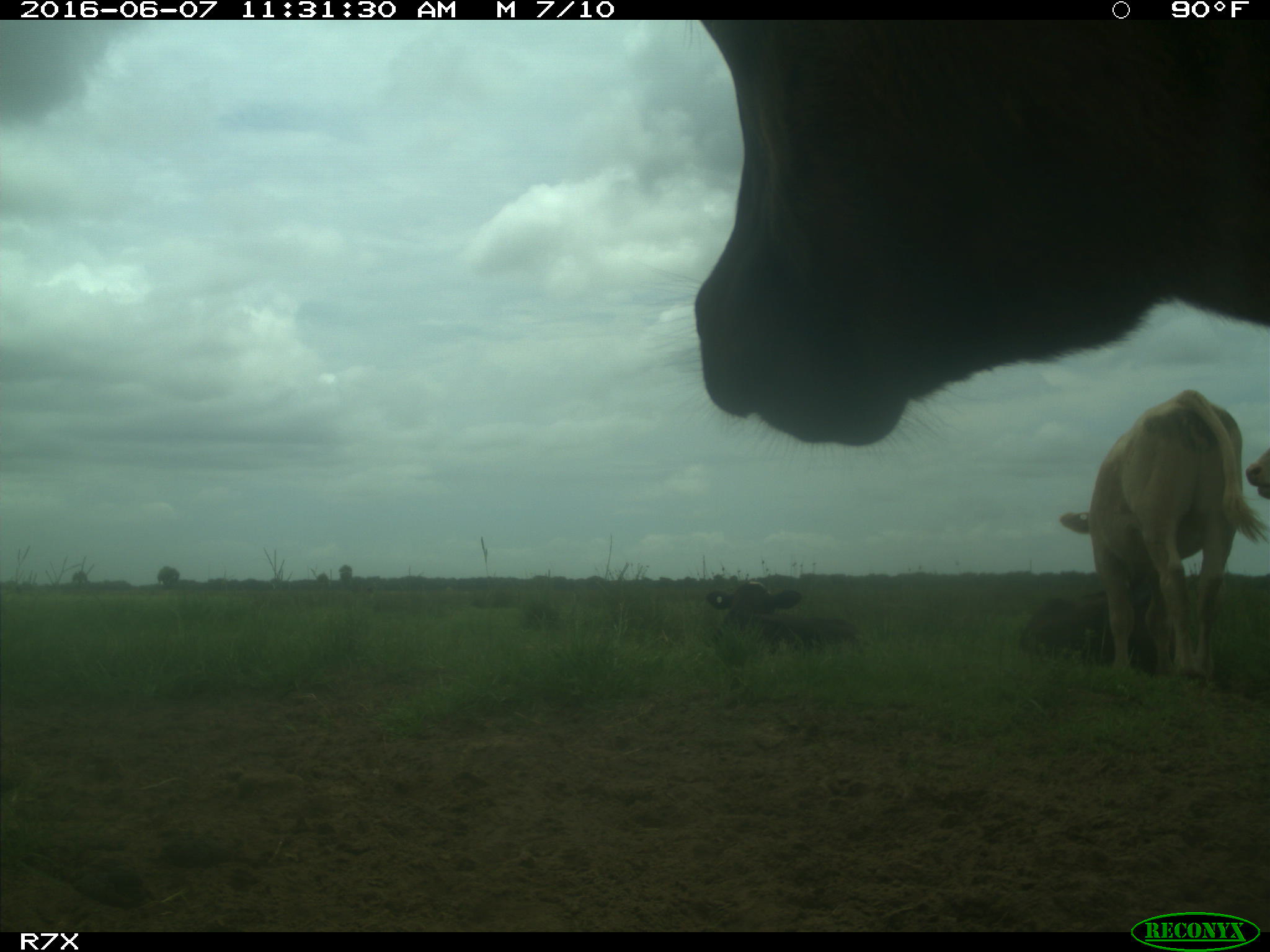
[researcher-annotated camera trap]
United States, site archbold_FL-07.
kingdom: Animalia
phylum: Chordata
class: Mammalia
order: Artiodactyla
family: Bovidae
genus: Bos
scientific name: Bos taurus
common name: domestic cow